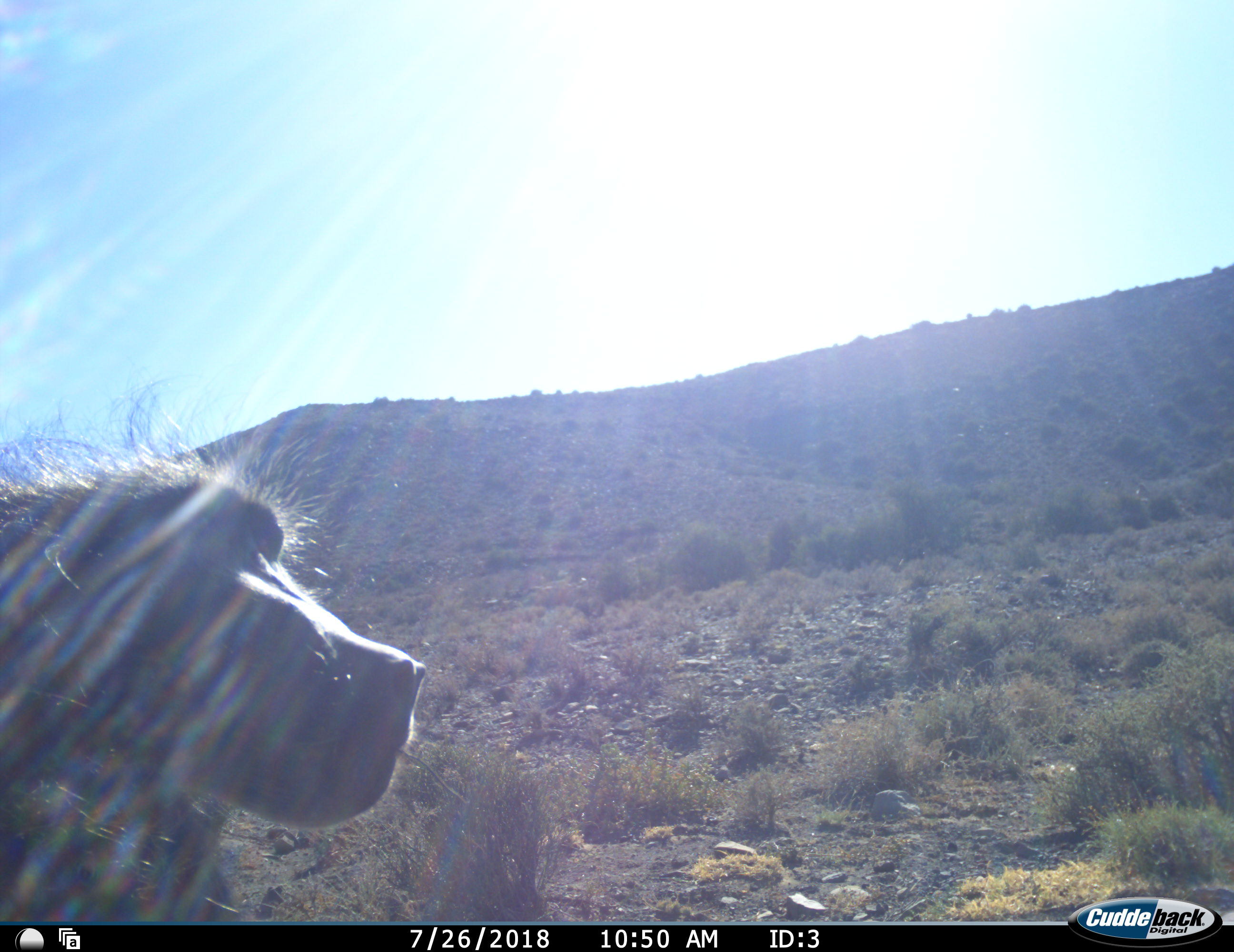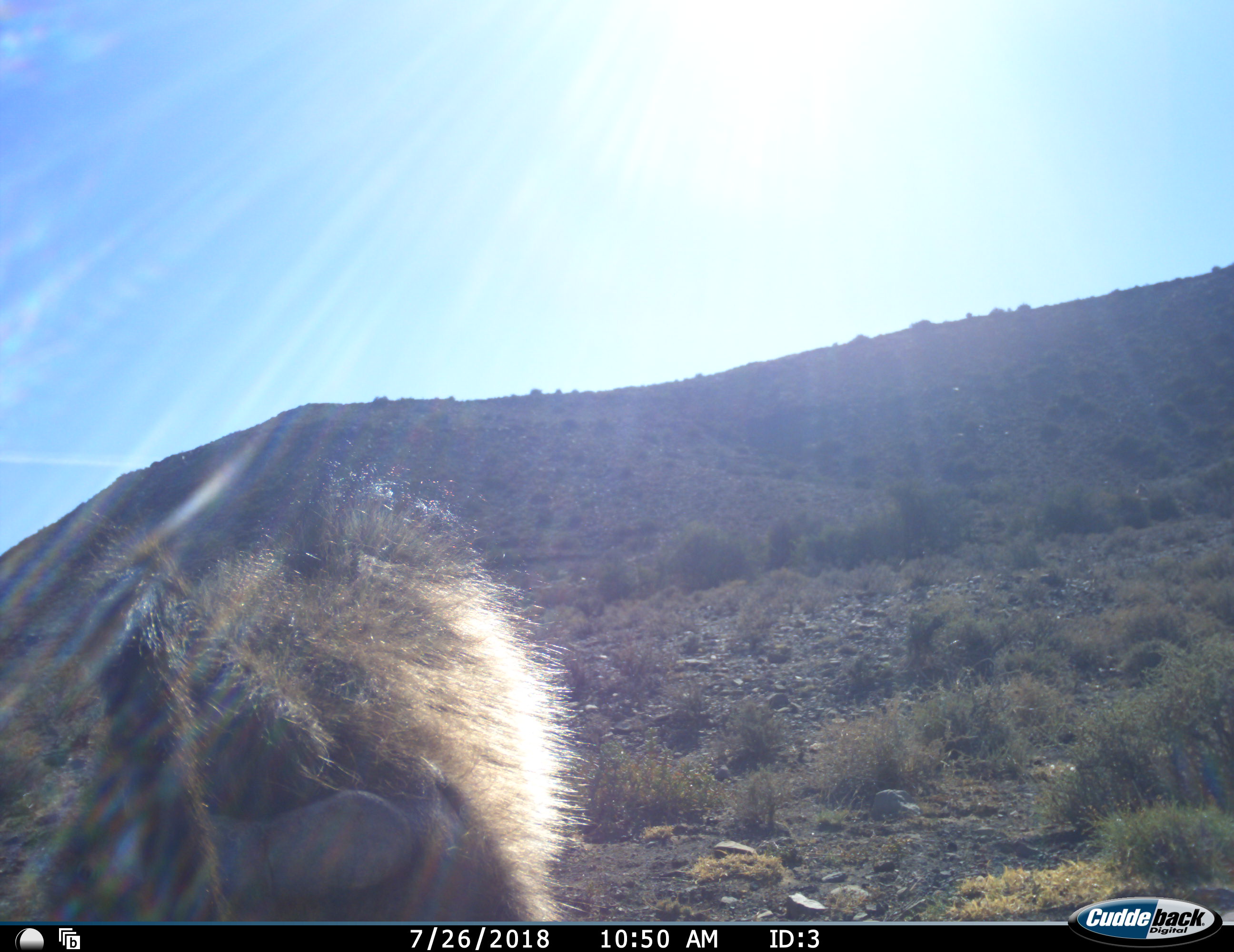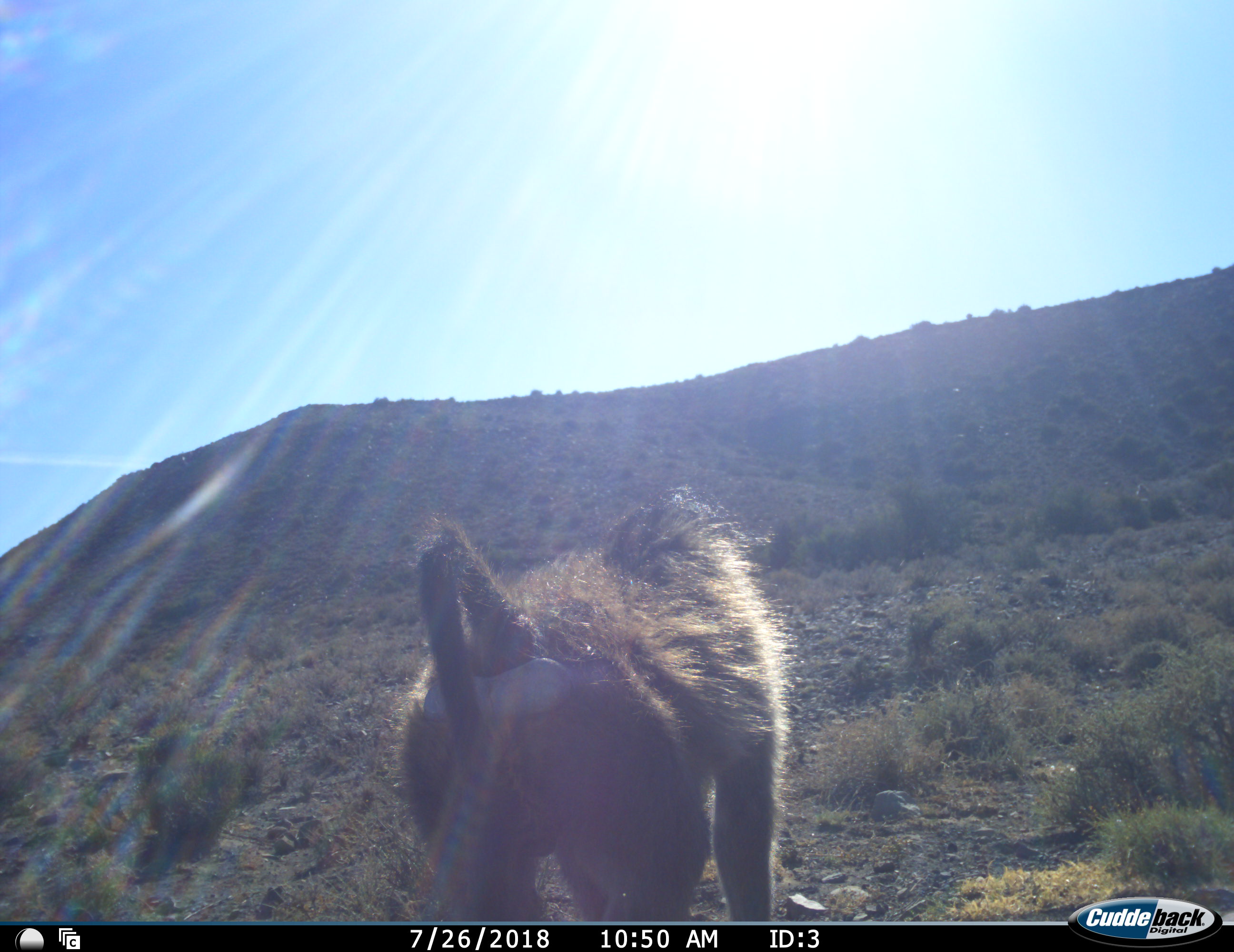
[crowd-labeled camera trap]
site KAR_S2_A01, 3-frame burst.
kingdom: Animalia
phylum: Chordata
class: Mammalia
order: Primates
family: Cercopithecidae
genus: Papio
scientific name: Papio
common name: baboon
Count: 1.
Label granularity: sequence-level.